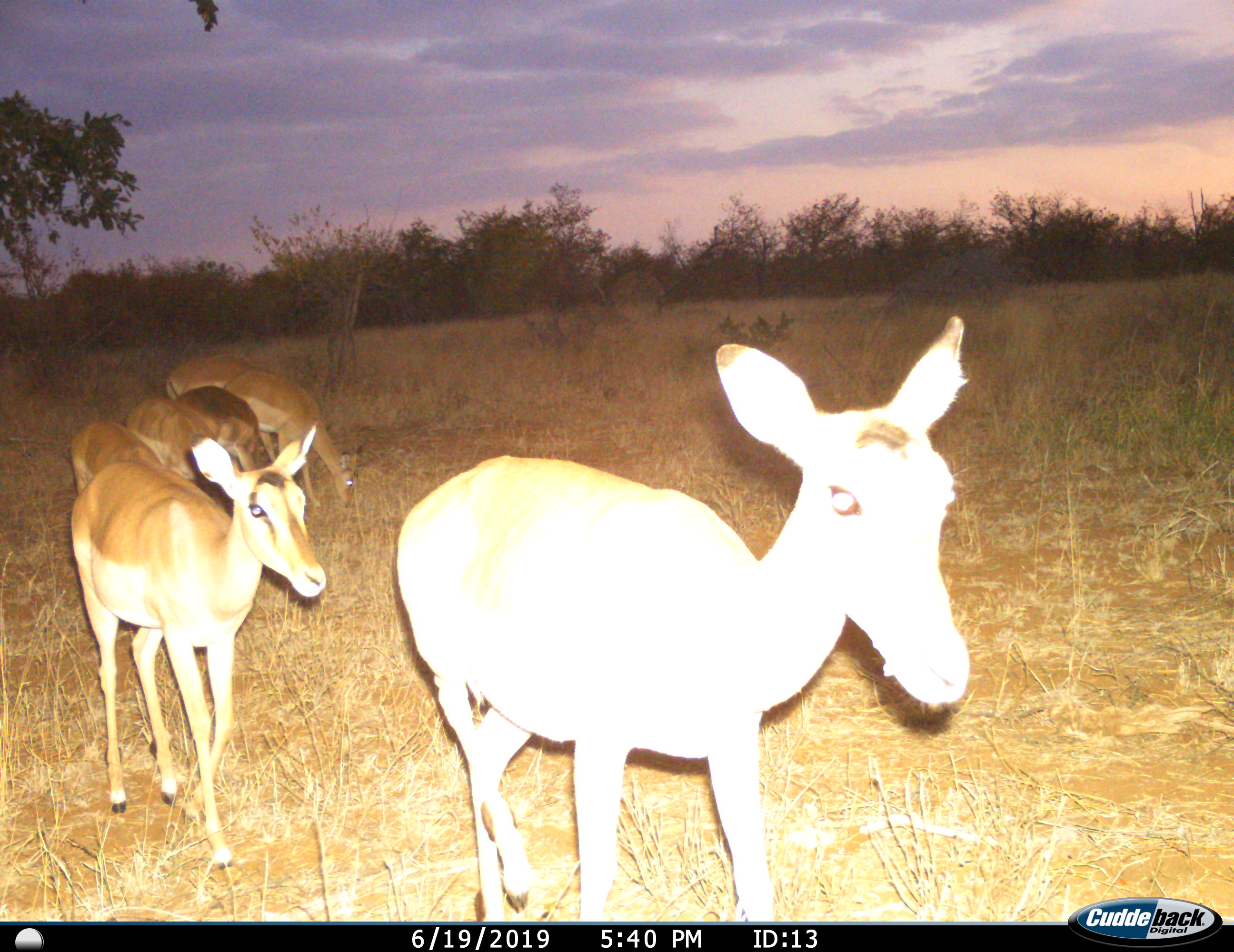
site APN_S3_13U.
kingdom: Animalia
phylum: Chordata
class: Mammalia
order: Artiodactyla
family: Bovidae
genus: Aepyceros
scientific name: Aepyceros melampus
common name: impala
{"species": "impala (Aepyceros melampus)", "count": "7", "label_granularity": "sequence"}